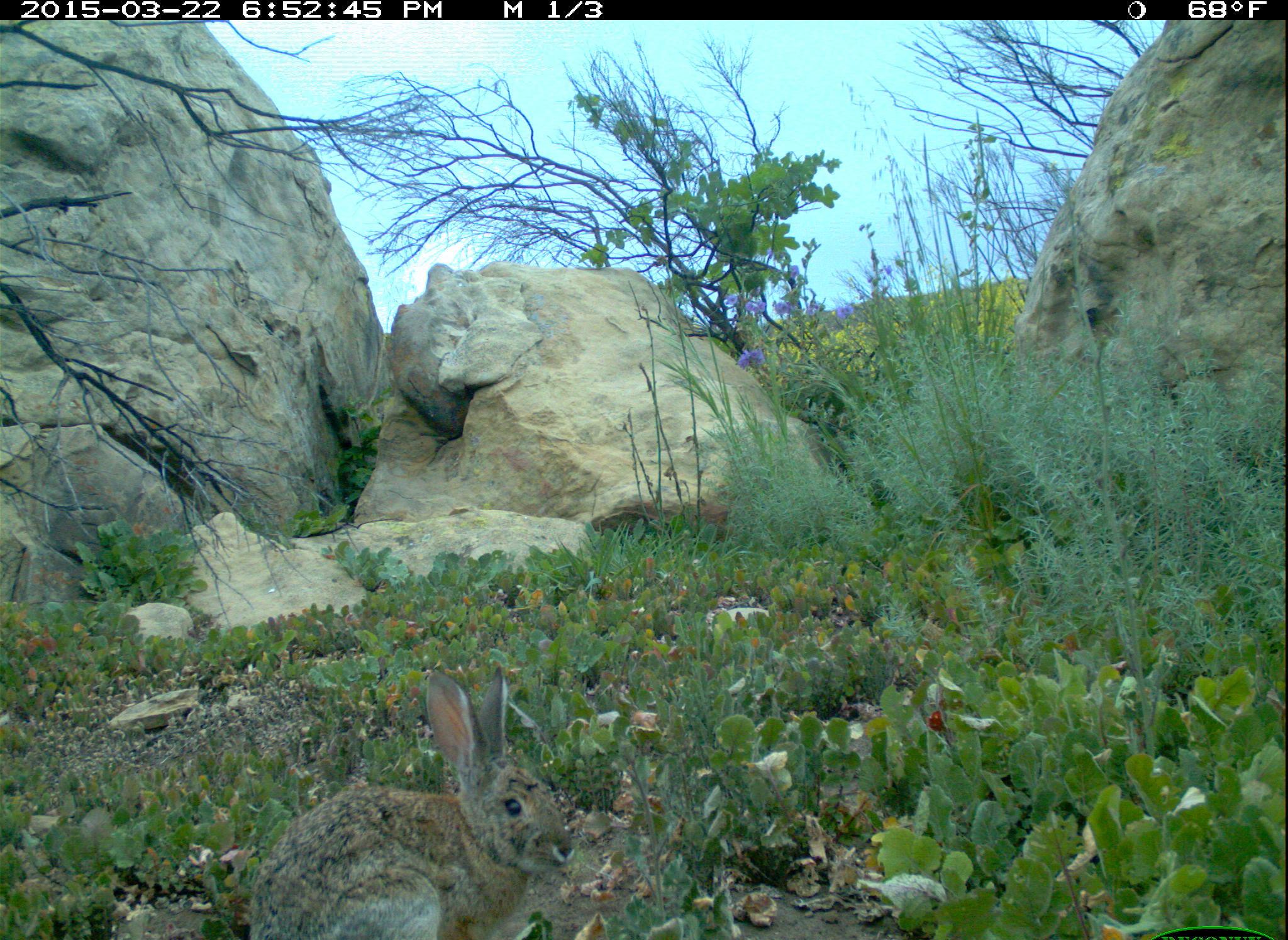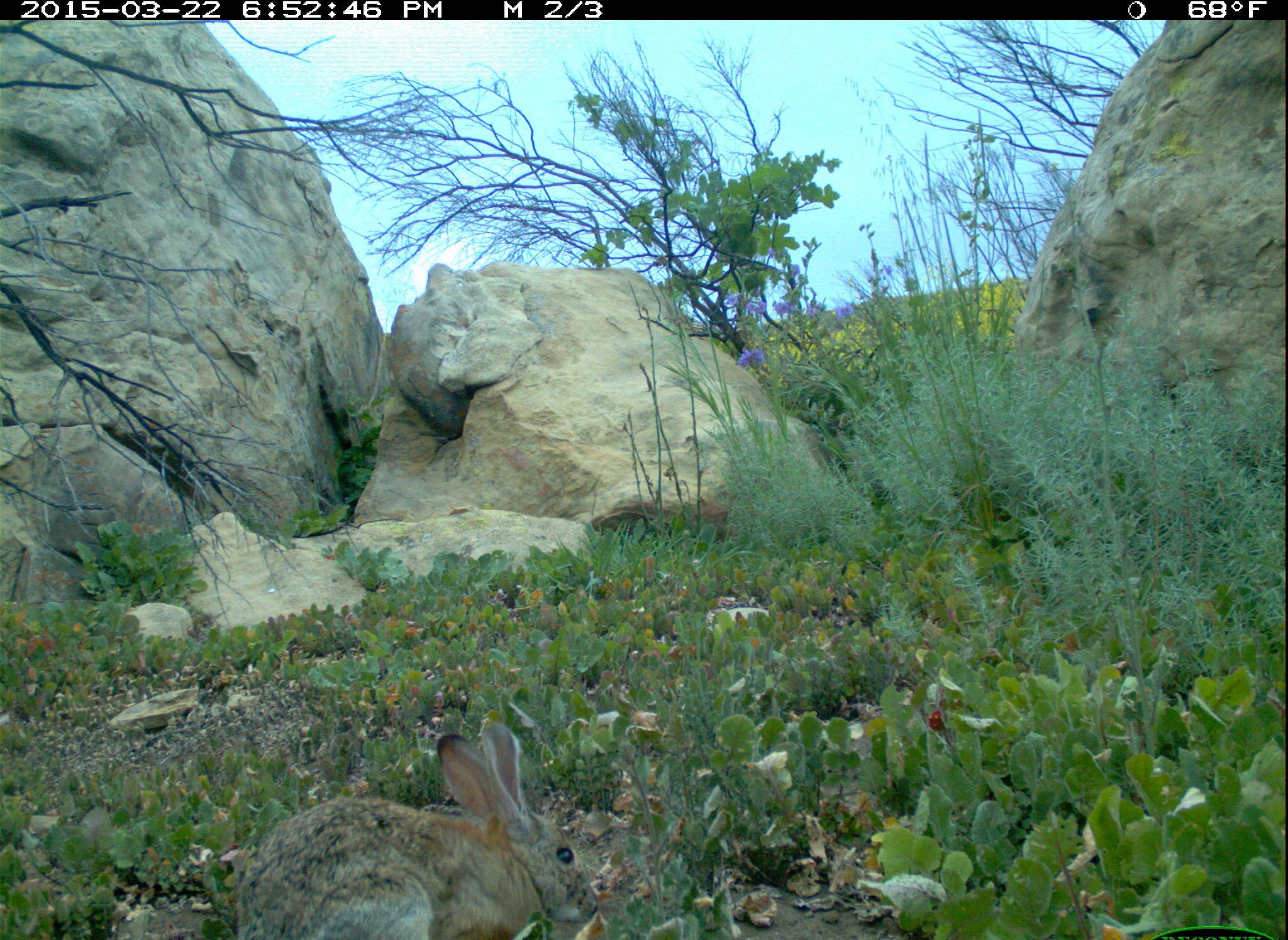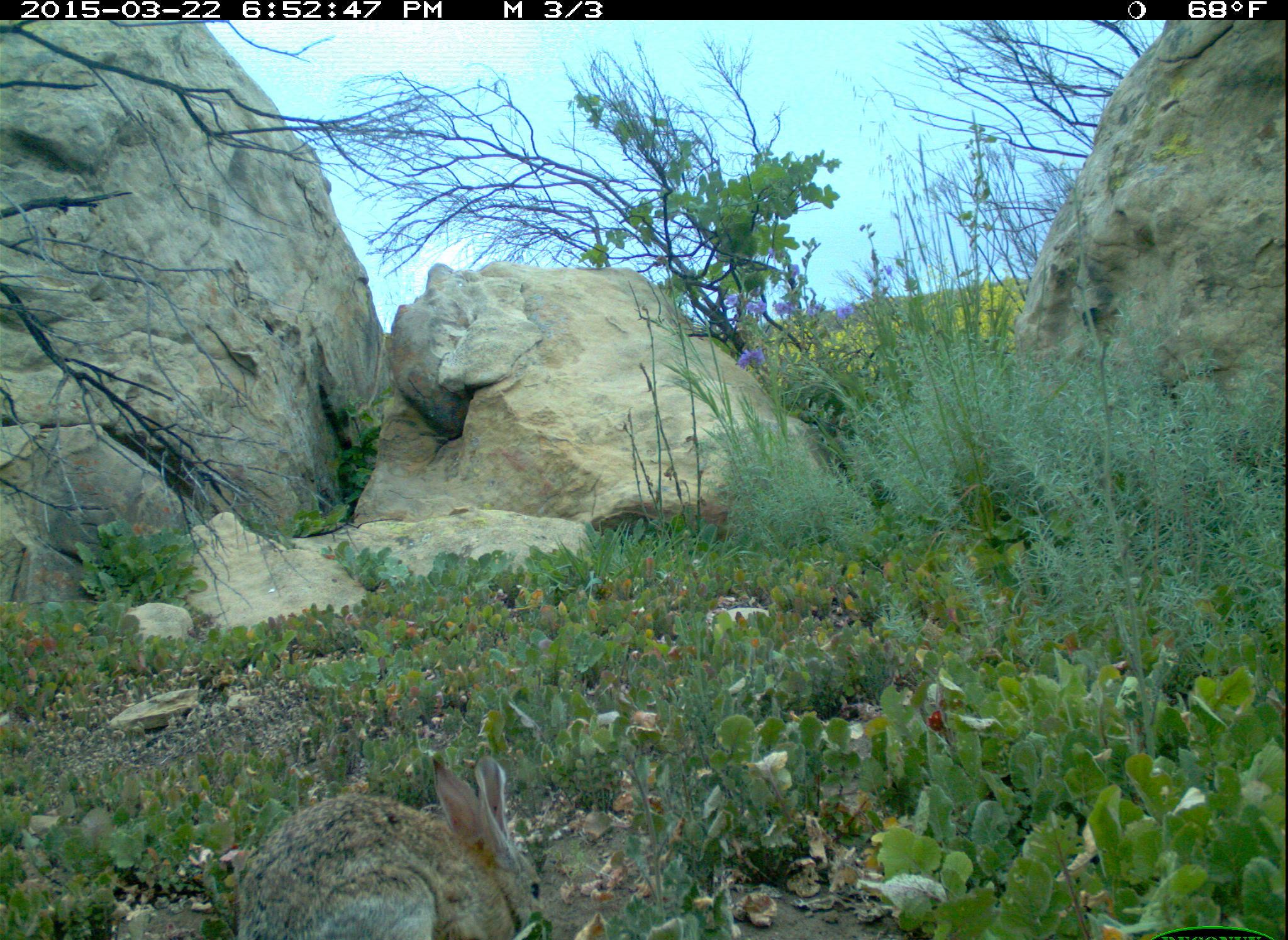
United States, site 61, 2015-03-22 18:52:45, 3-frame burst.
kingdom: Animalia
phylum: Chordata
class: Mammalia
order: Lagomorpha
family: Leporidae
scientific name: Leporidae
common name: rabbits and hares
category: rabbit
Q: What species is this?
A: Rabbit (rabbits and hares) (Leporidae).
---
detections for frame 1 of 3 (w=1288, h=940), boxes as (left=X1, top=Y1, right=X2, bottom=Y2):
rabbit: (left=224, top=656, right=612, bottom=937)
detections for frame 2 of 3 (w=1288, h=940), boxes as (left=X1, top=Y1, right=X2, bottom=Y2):
rabbit: (left=222, top=702, right=625, bottom=937)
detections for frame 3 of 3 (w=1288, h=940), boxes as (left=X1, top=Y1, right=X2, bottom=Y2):
rabbit: (left=235, top=747, right=551, bottom=940)